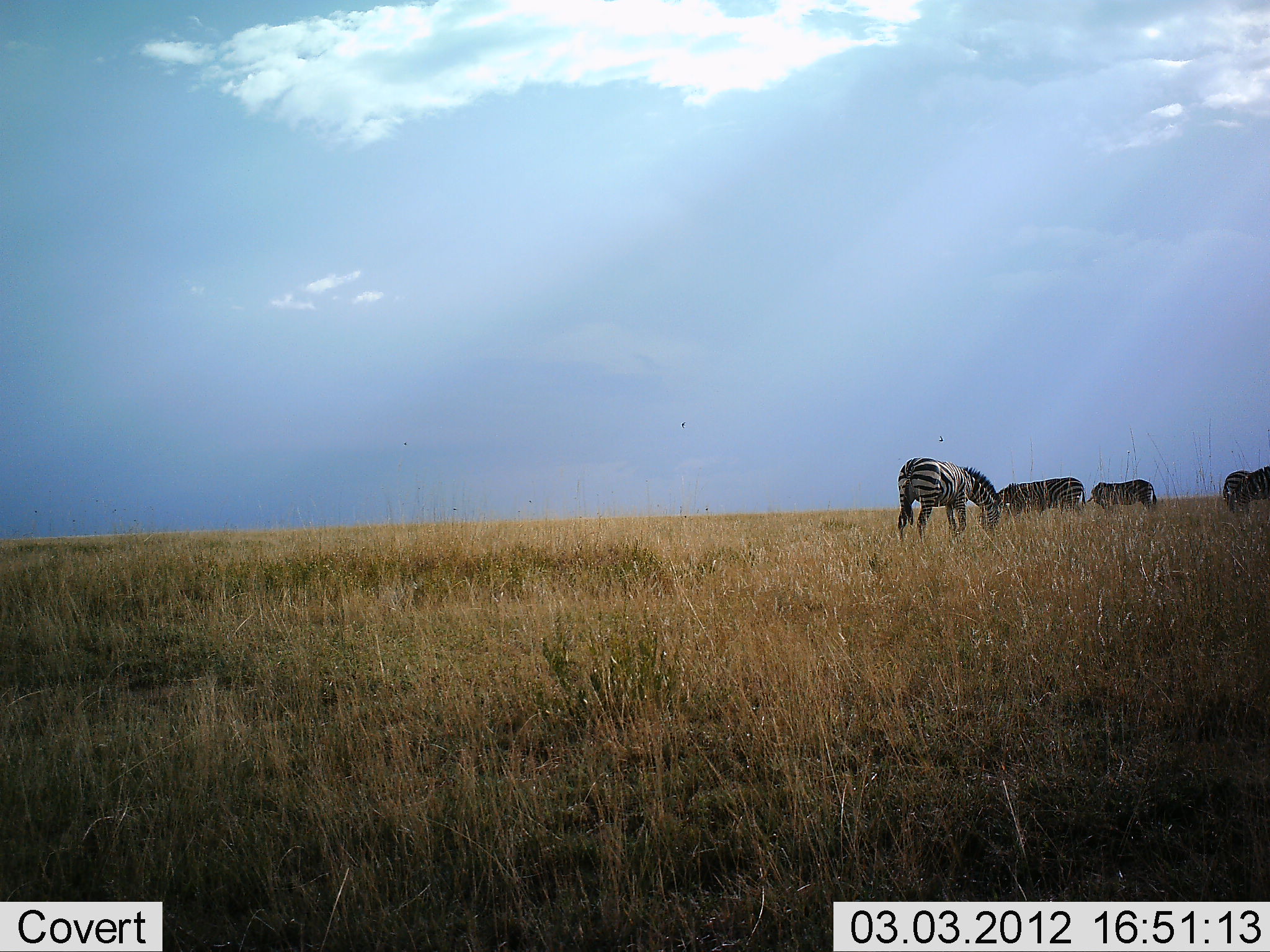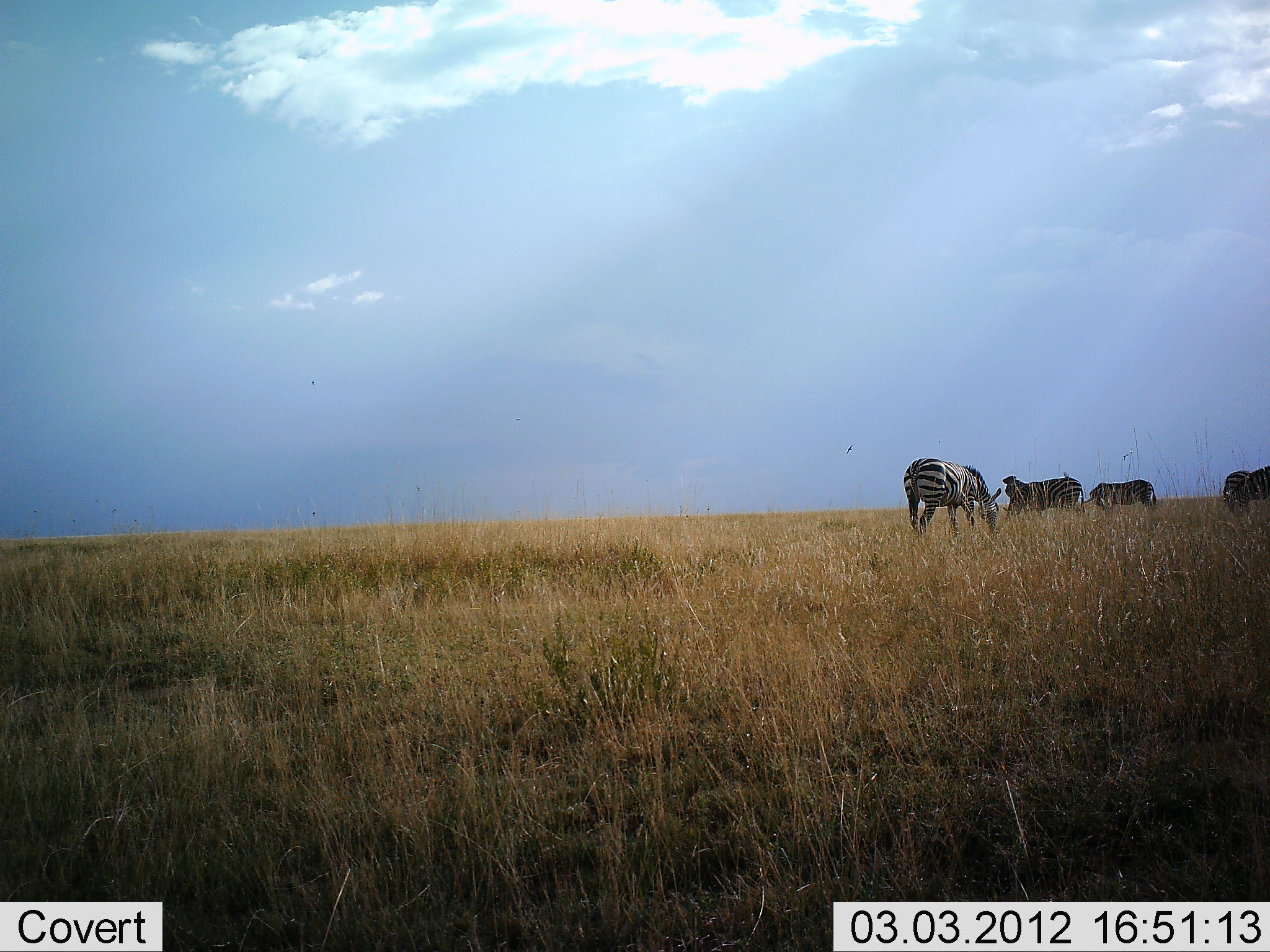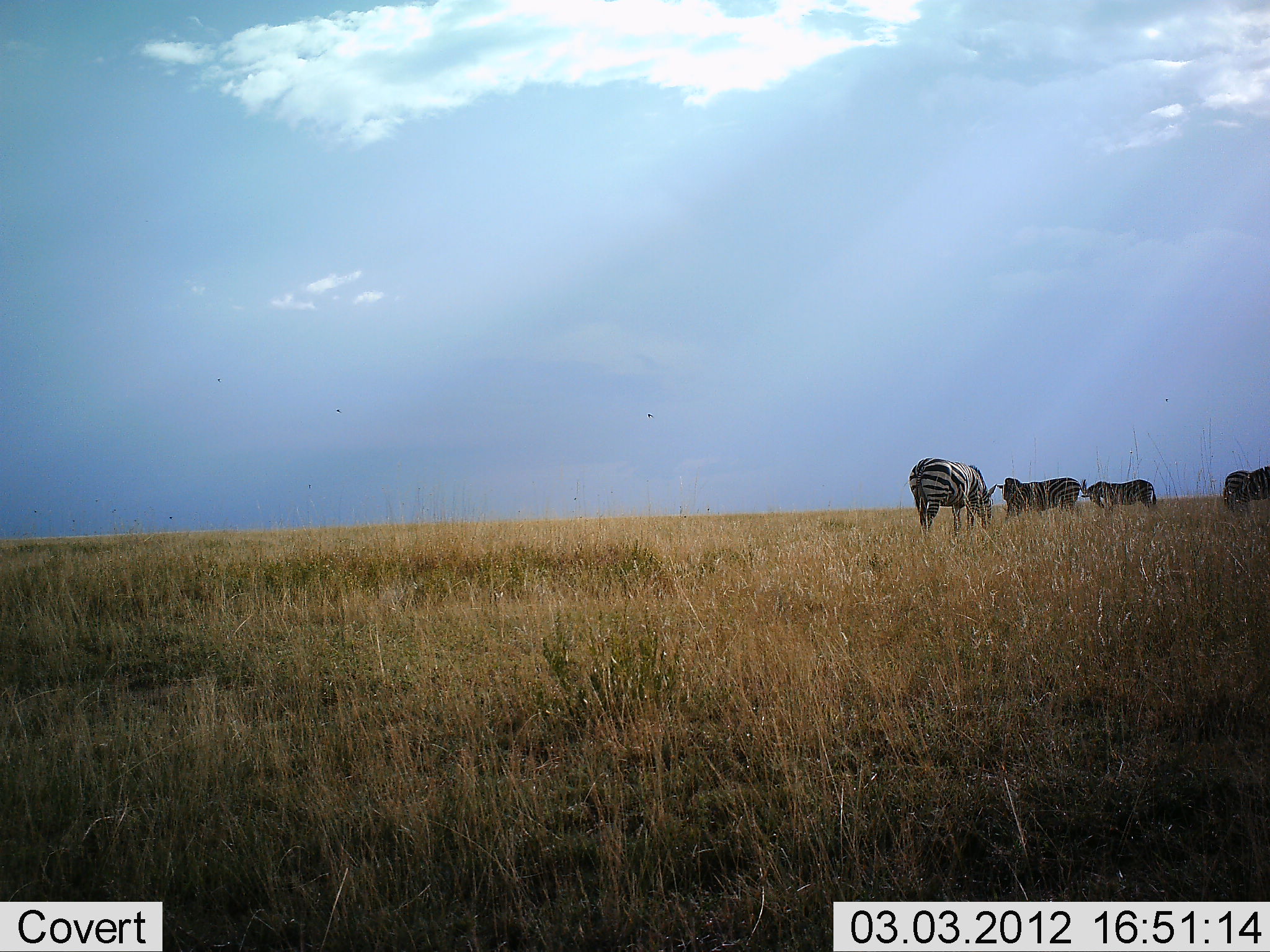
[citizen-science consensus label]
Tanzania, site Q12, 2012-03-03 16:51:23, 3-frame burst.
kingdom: Animalia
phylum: Chordata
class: Mammalia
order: Perissodactyla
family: Equidae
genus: Equus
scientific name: Equus quagga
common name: plains zebra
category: zebra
Zebra (plains zebra) (Equus quagga), count 4. Behavior (volunteer vote fractions): standing 56%, resting 0%, moving 6%, interacting 0%. Young present (vote fraction): 0%. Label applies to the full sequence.